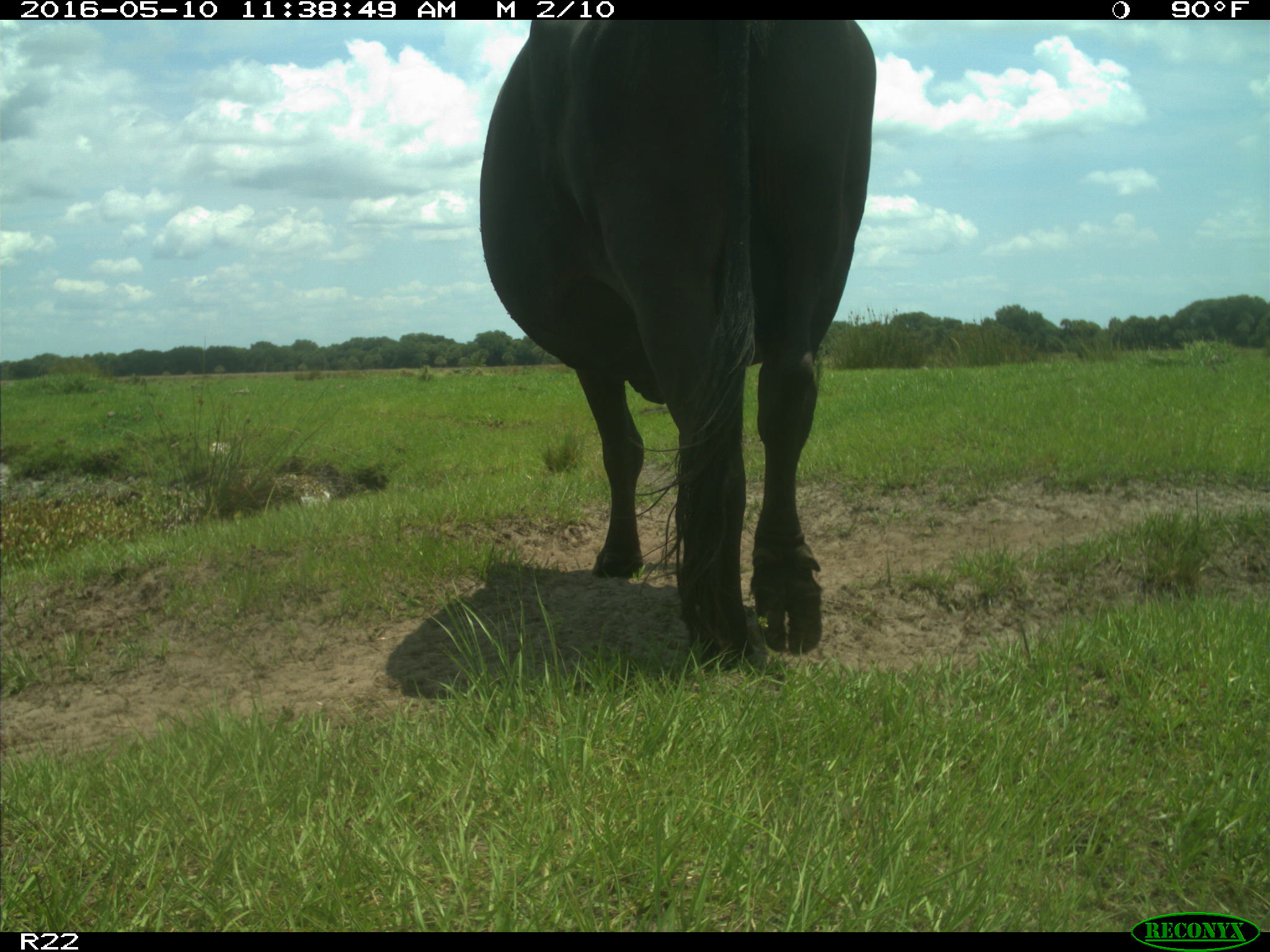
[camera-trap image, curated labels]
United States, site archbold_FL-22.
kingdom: Animalia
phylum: Chordata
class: Mammalia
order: Artiodactyla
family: Bovidae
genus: Bos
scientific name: Bos taurus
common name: domestic cow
Bos taurus (domestic cow).